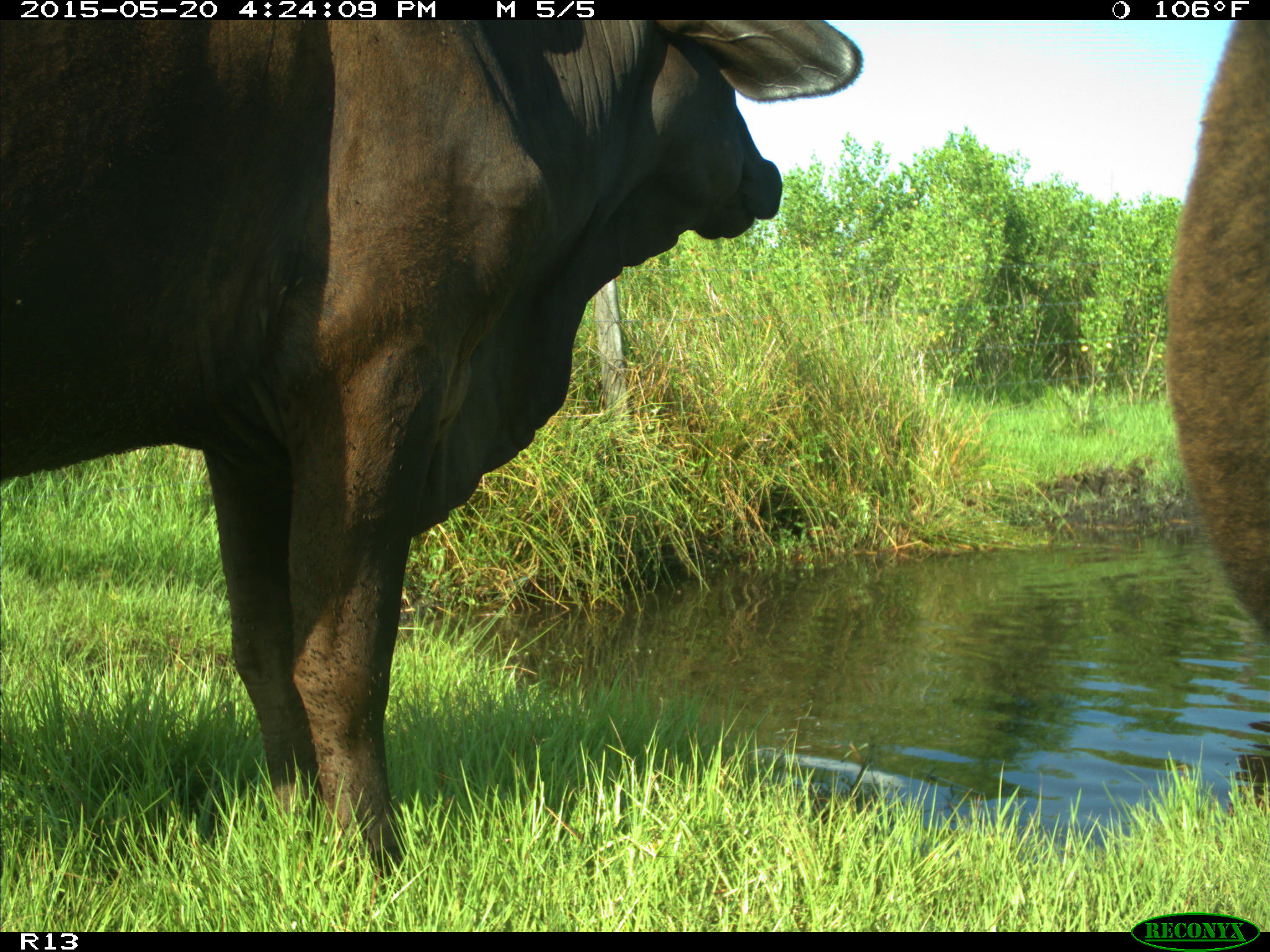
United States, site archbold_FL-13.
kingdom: Animalia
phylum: Chordata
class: Mammalia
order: Artiodactyla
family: Bovidae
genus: Bos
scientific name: Bos taurus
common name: domestic cow